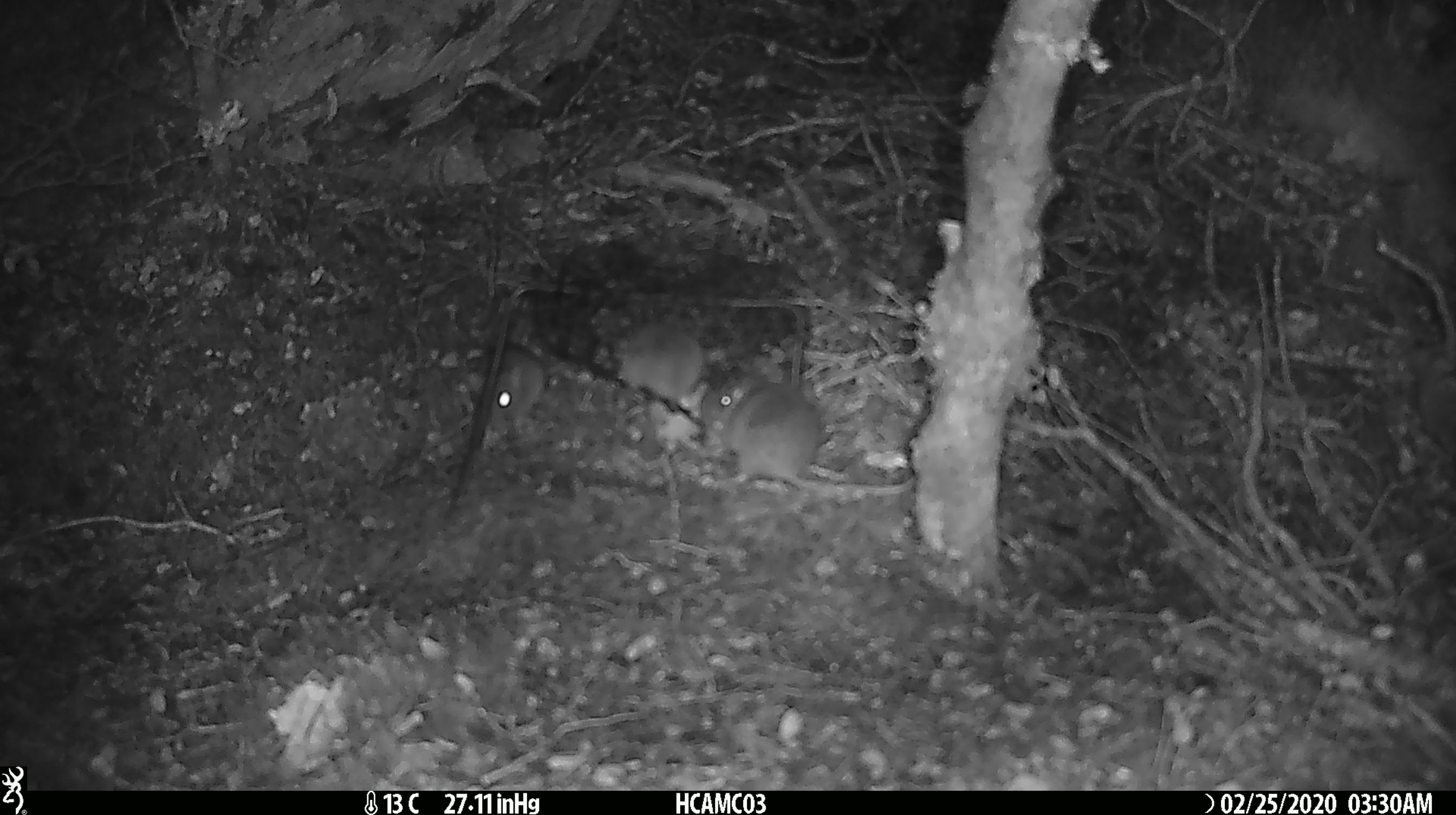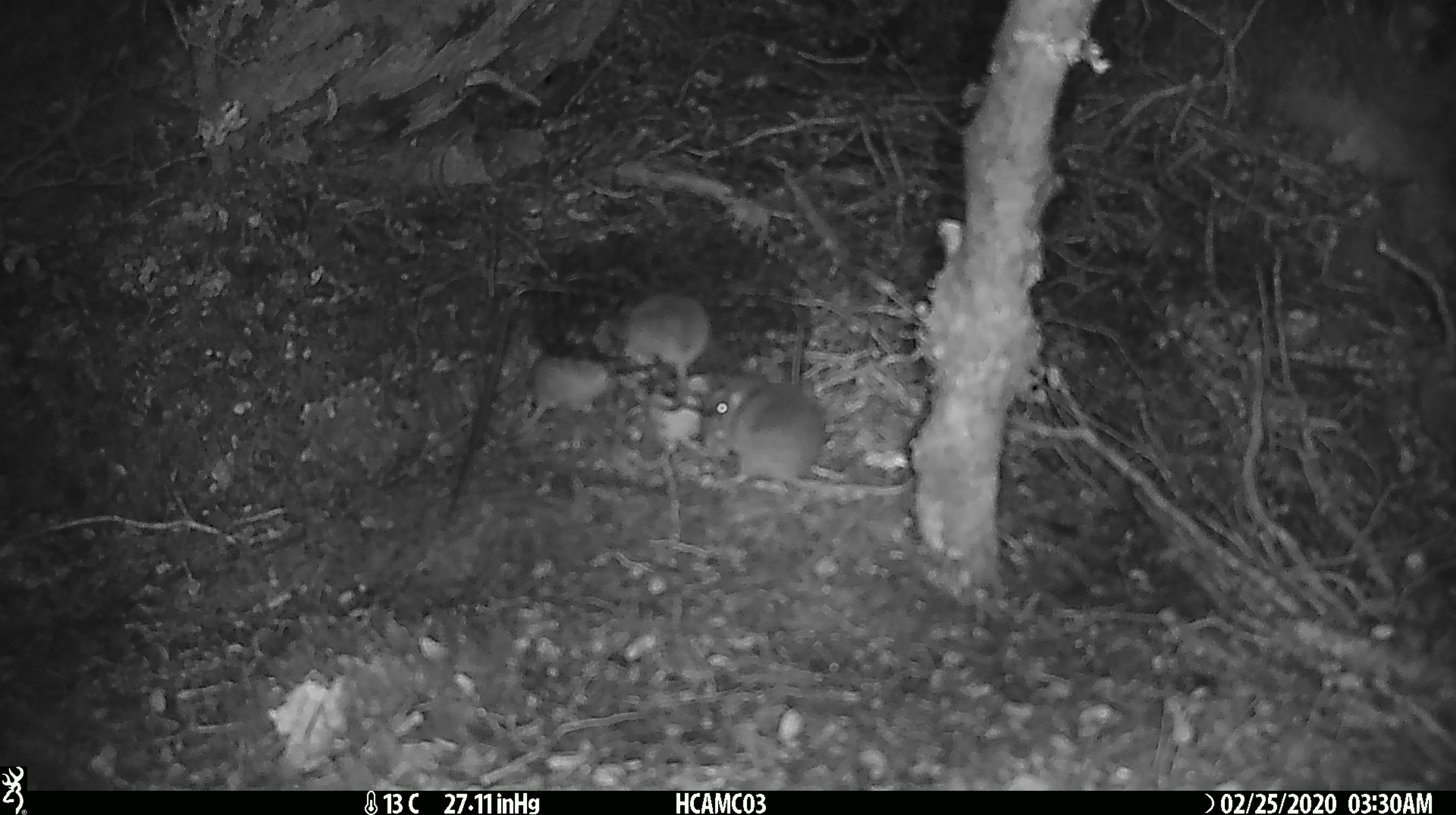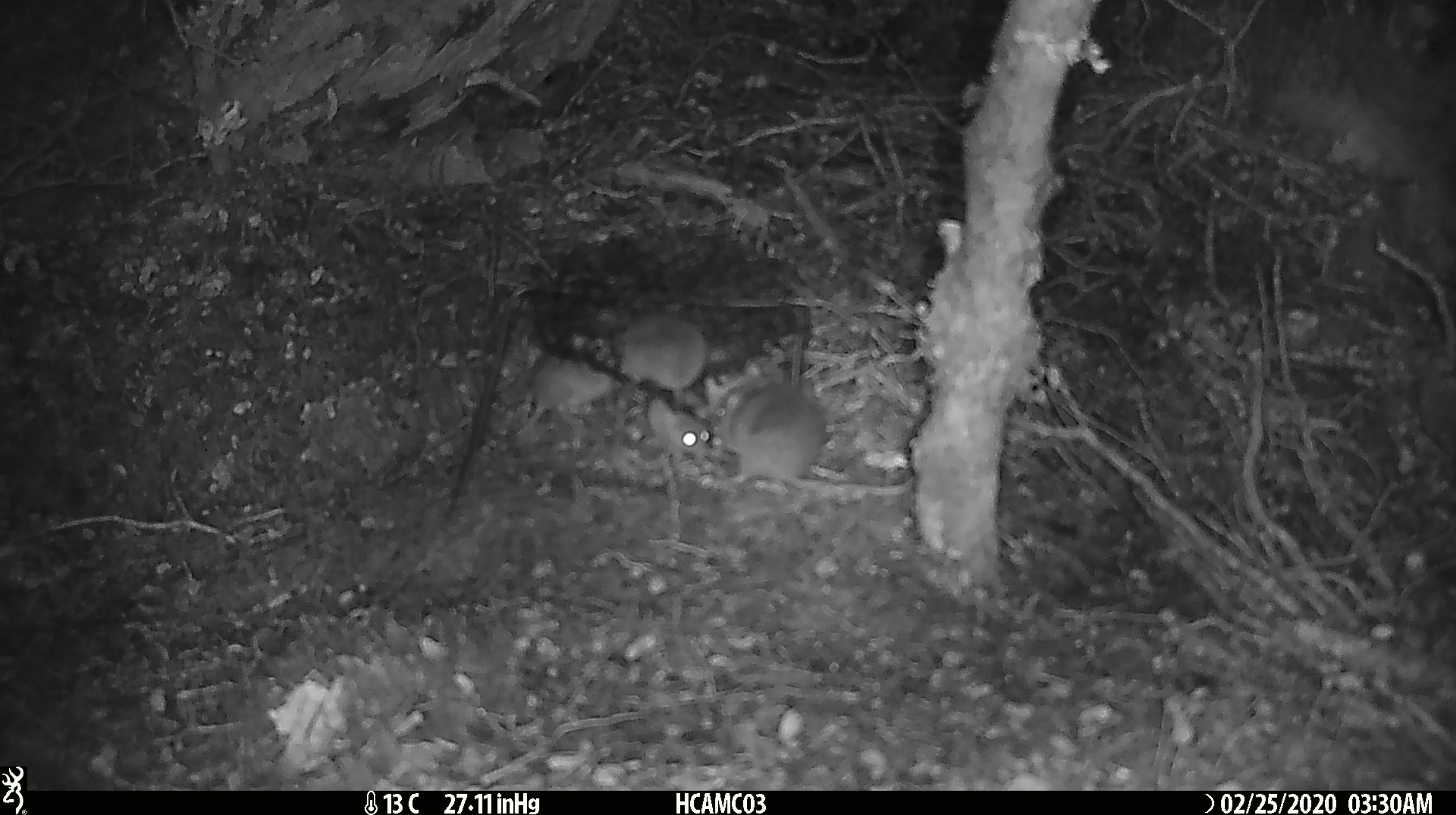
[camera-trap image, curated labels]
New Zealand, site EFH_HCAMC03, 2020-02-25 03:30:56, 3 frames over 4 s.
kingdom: Animalia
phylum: Chordata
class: Mammalia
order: Rodentia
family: Muridae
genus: Mus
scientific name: Mus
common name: mouse